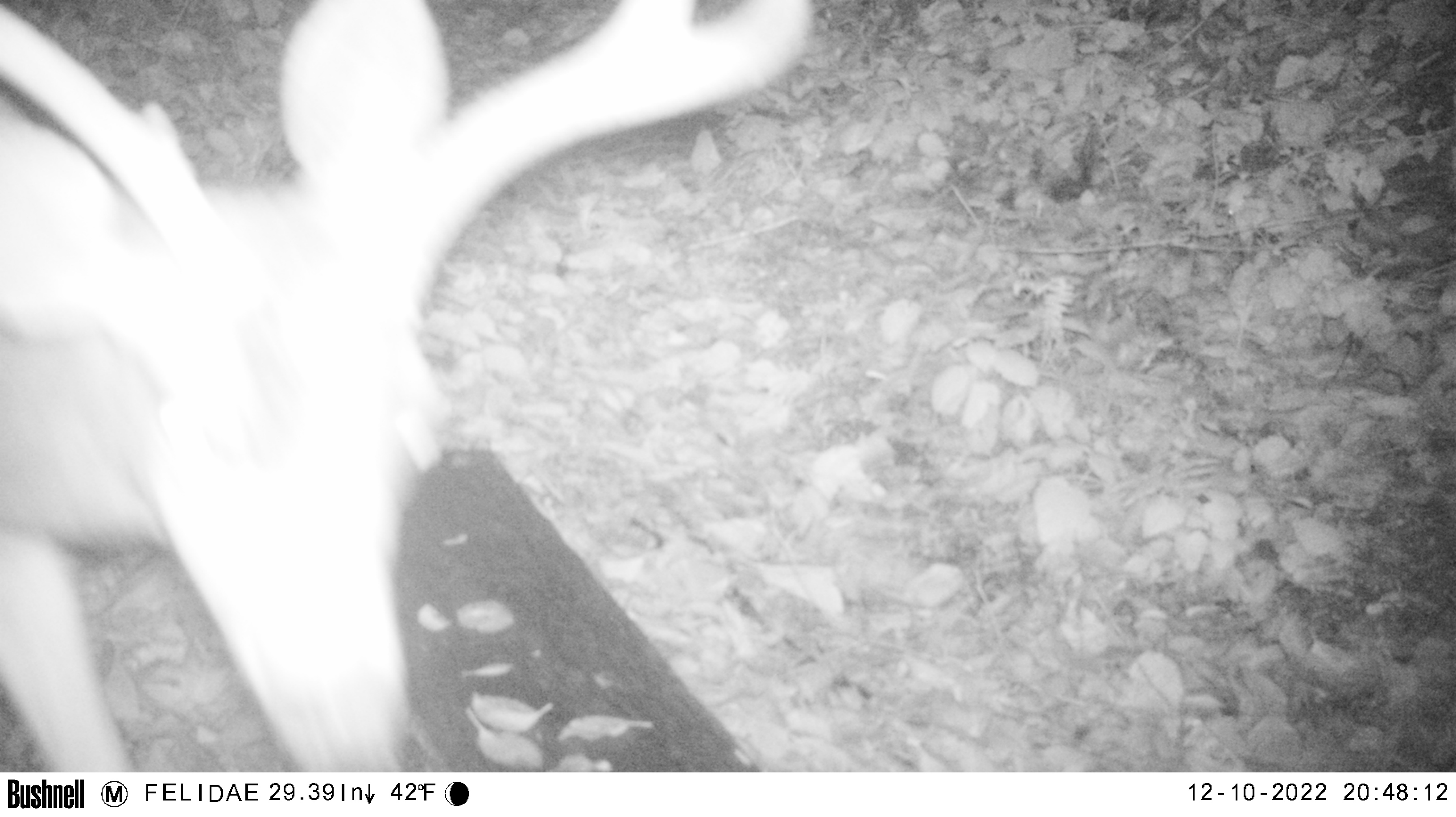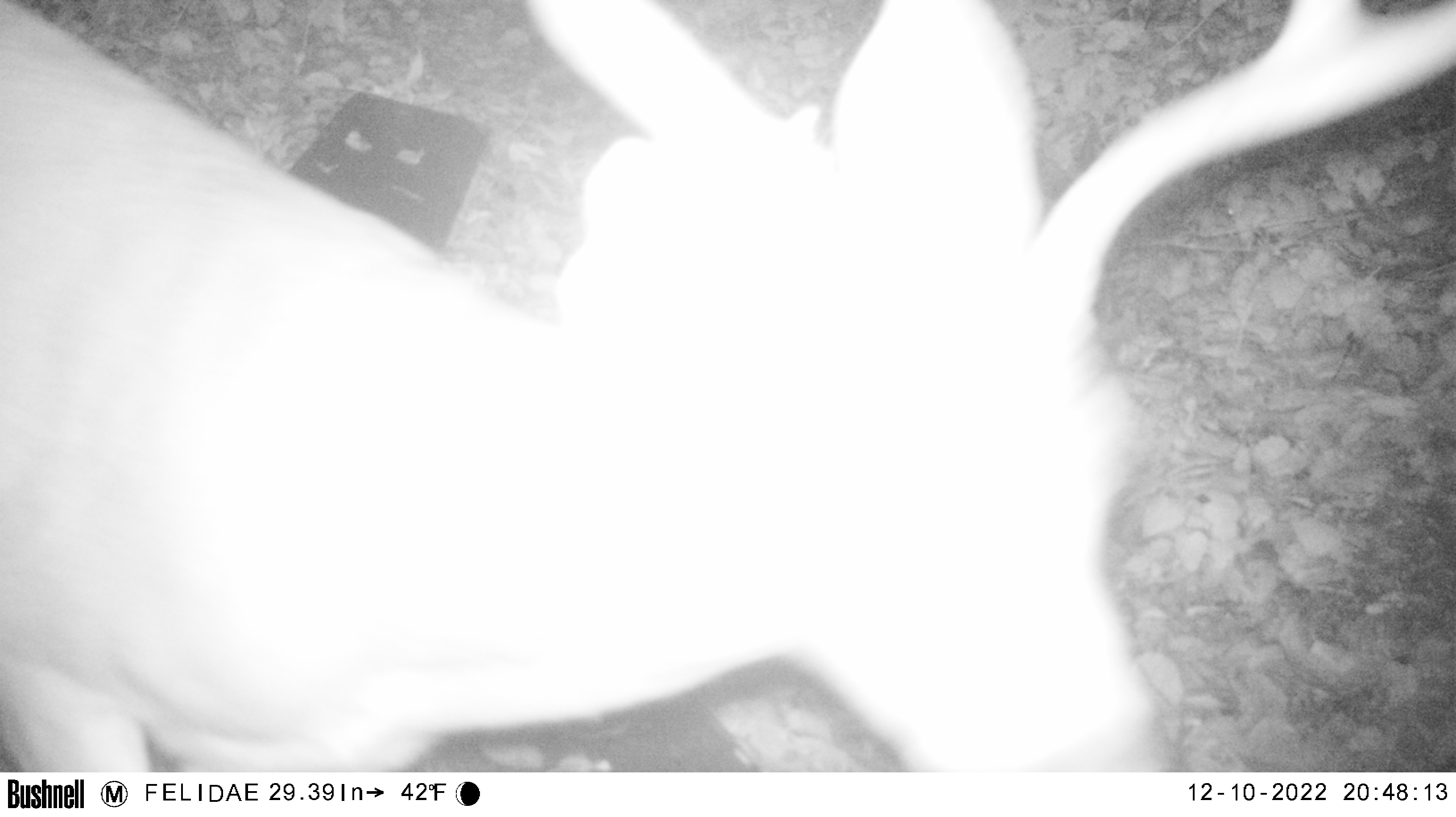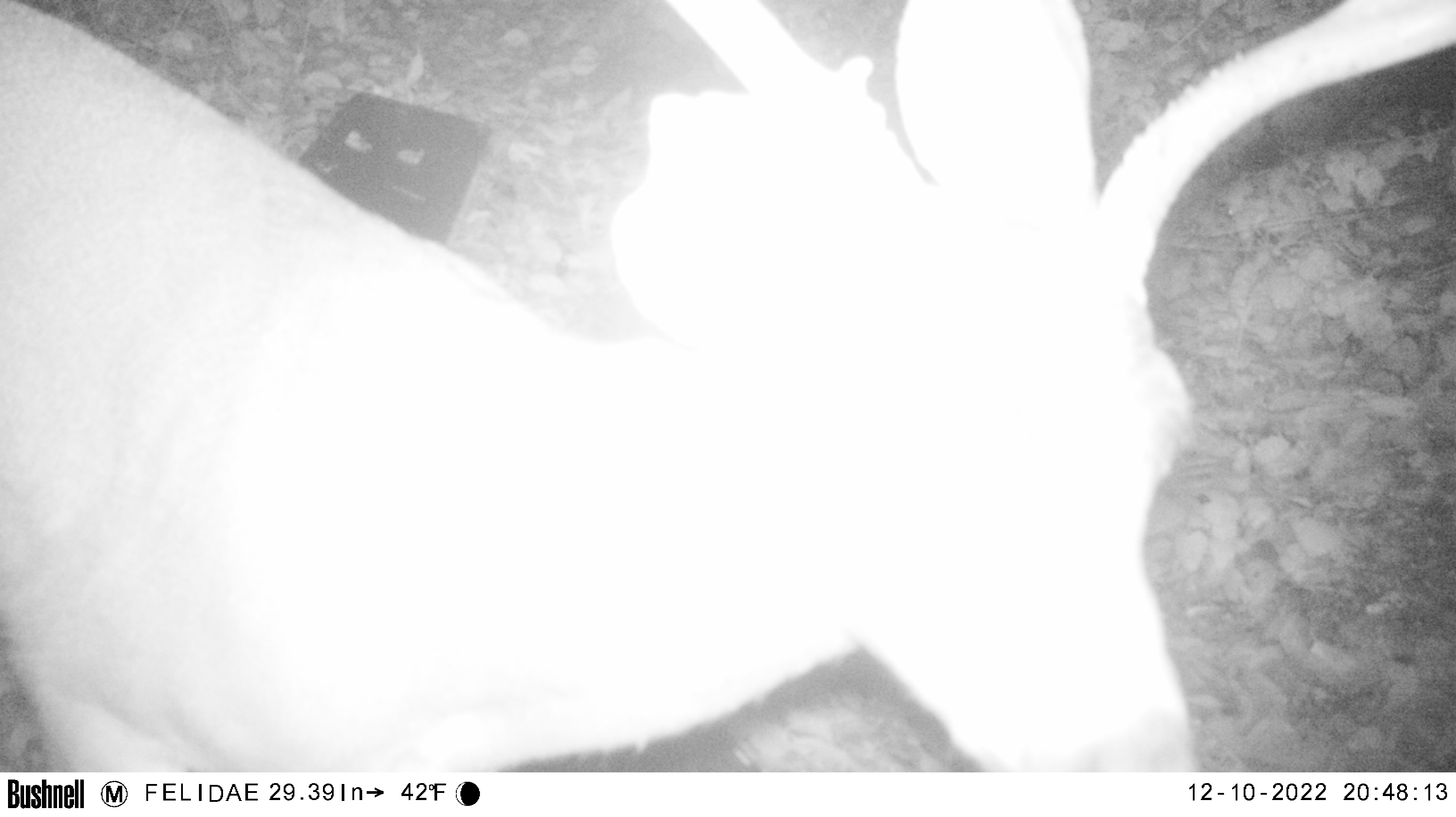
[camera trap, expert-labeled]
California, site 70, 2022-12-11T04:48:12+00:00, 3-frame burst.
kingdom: Animalia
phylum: Chordata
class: Mammalia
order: Artiodactyla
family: Cervidae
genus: Odocoileus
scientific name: Odocoileus hemionus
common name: mule deer